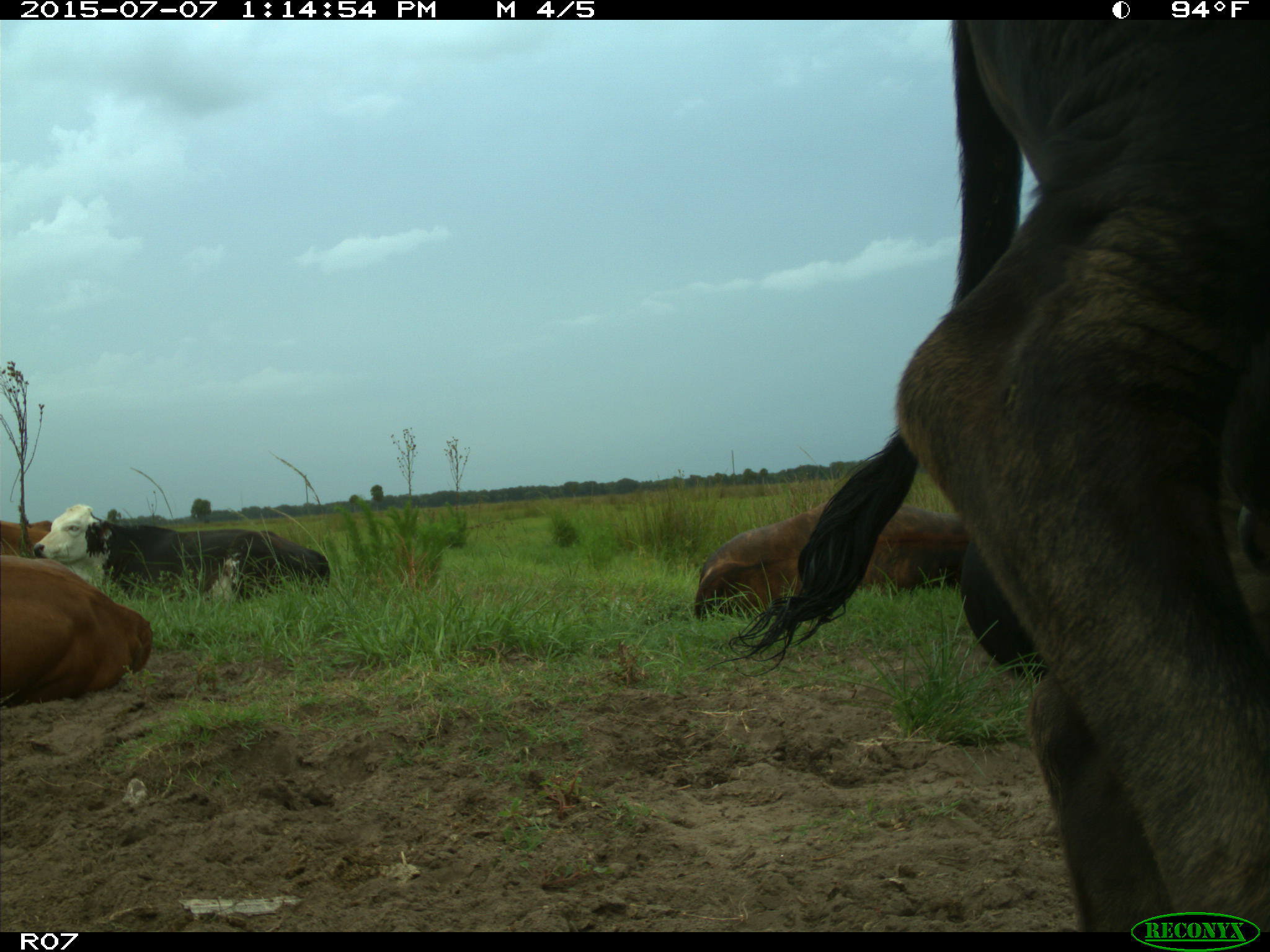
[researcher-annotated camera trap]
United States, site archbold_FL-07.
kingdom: Animalia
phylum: Chordata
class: Mammalia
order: Artiodactyla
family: Bovidae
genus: Bos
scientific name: Bos taurus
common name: domestic cow